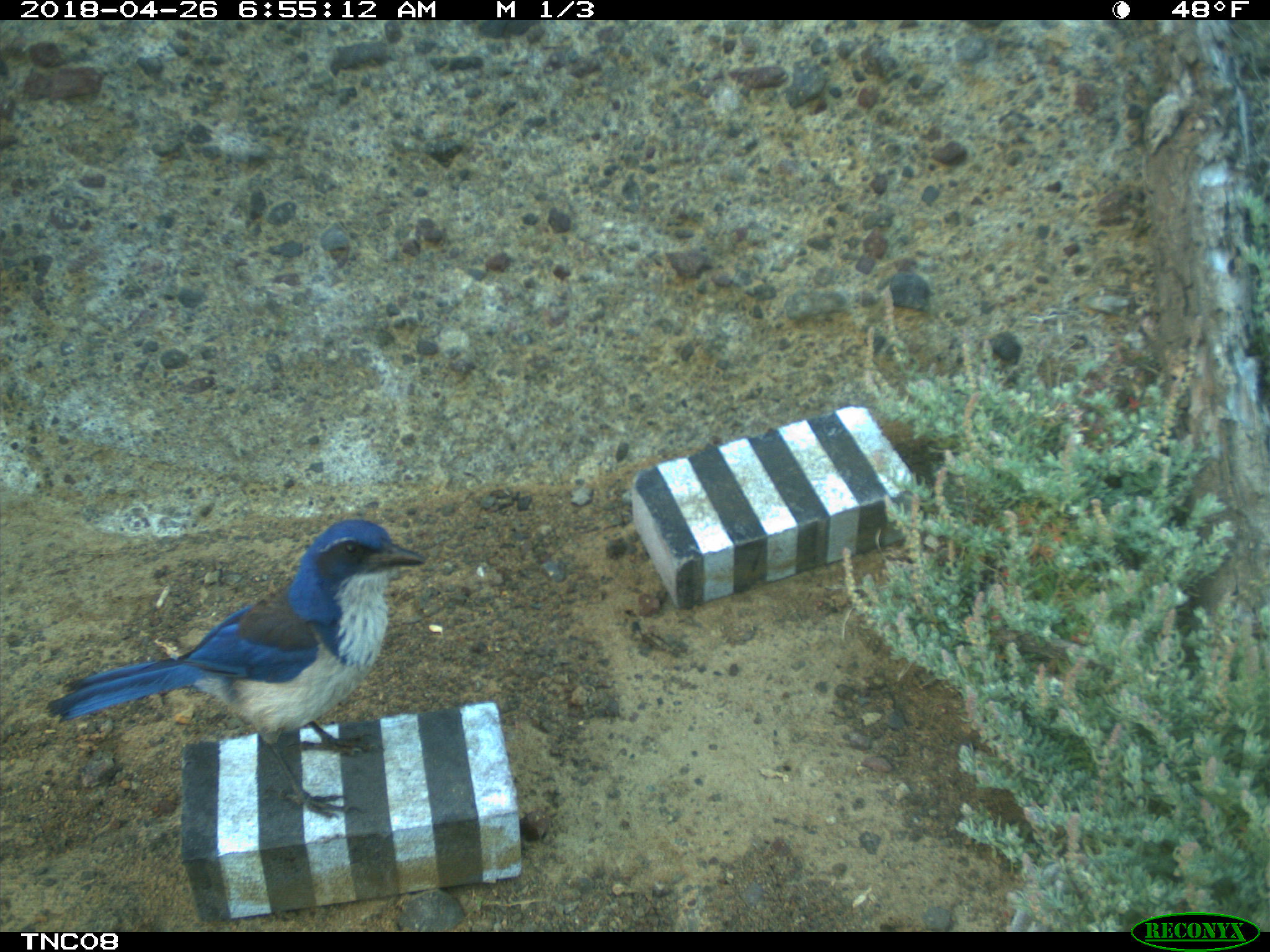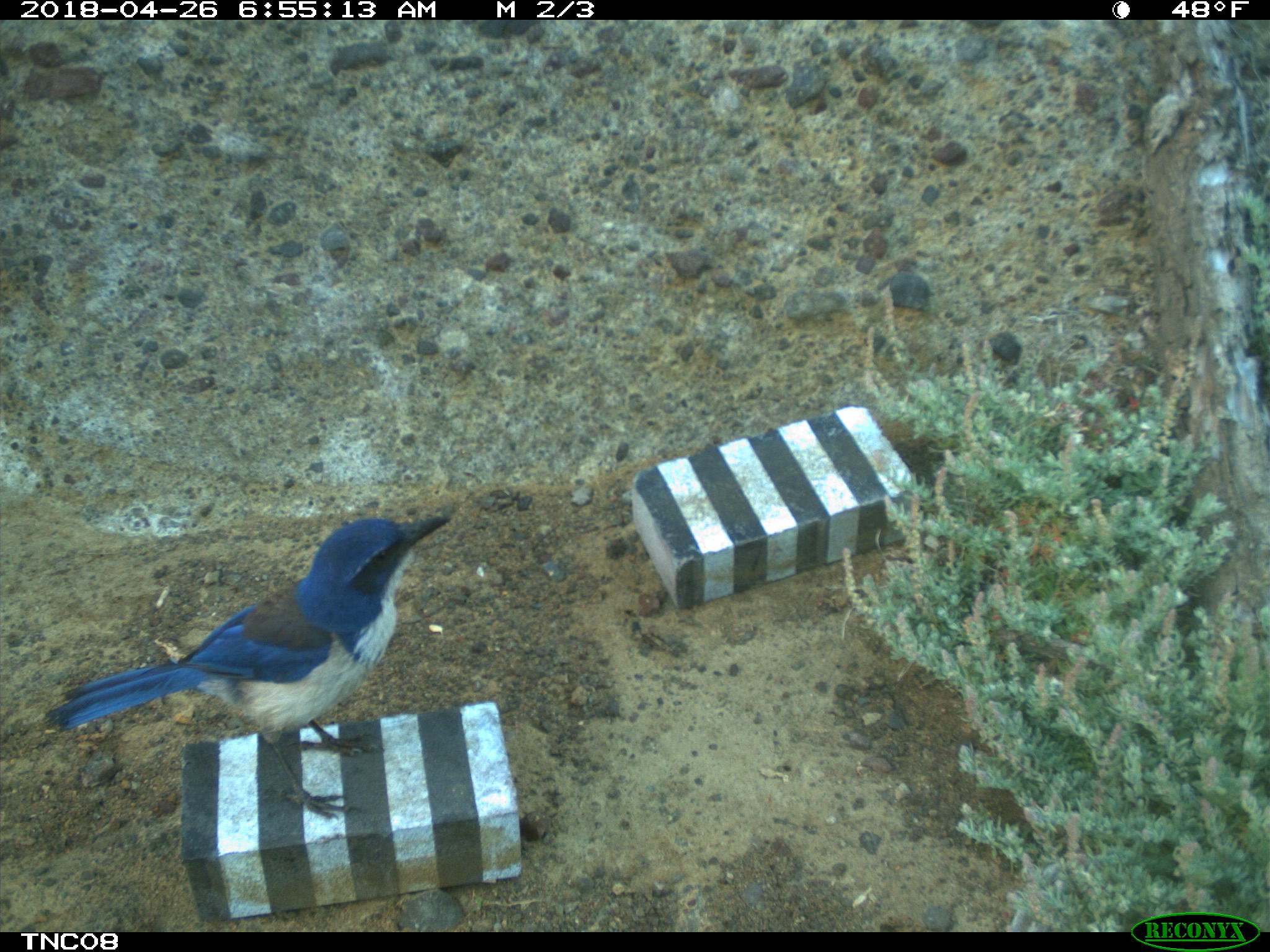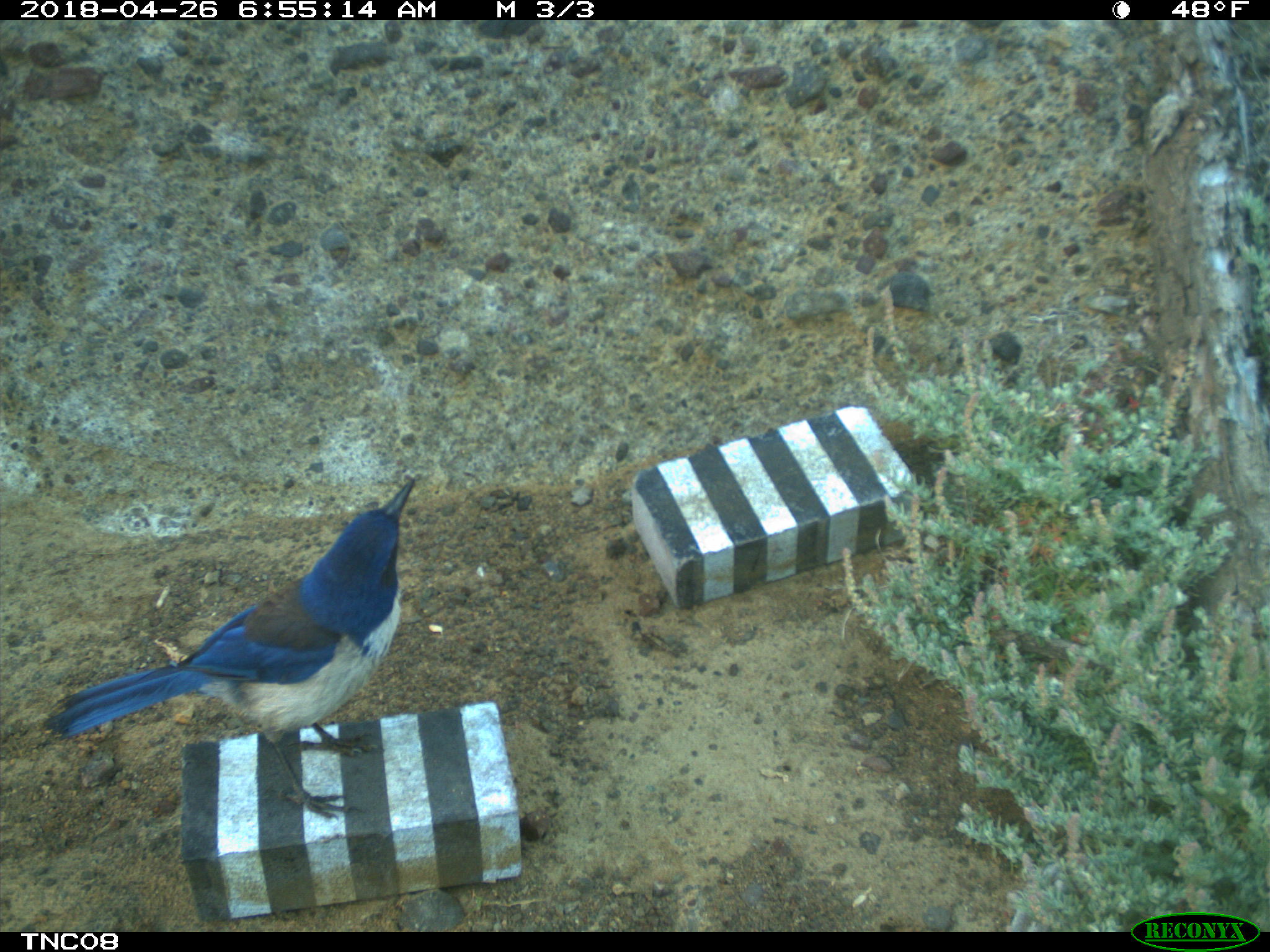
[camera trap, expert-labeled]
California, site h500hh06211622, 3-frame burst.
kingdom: Animalia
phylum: Chordata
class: Aves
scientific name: Aves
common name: bird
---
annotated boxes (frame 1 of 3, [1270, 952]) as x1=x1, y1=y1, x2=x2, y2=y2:
bird: x1=45, y1=519, x2=427, y2=821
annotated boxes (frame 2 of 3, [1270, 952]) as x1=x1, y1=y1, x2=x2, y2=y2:
bird: x1=43, y1=509, x2=451, y2=820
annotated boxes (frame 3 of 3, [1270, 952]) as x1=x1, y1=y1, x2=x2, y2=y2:
bird: x1=43, y1=476, x2=415, y2=819